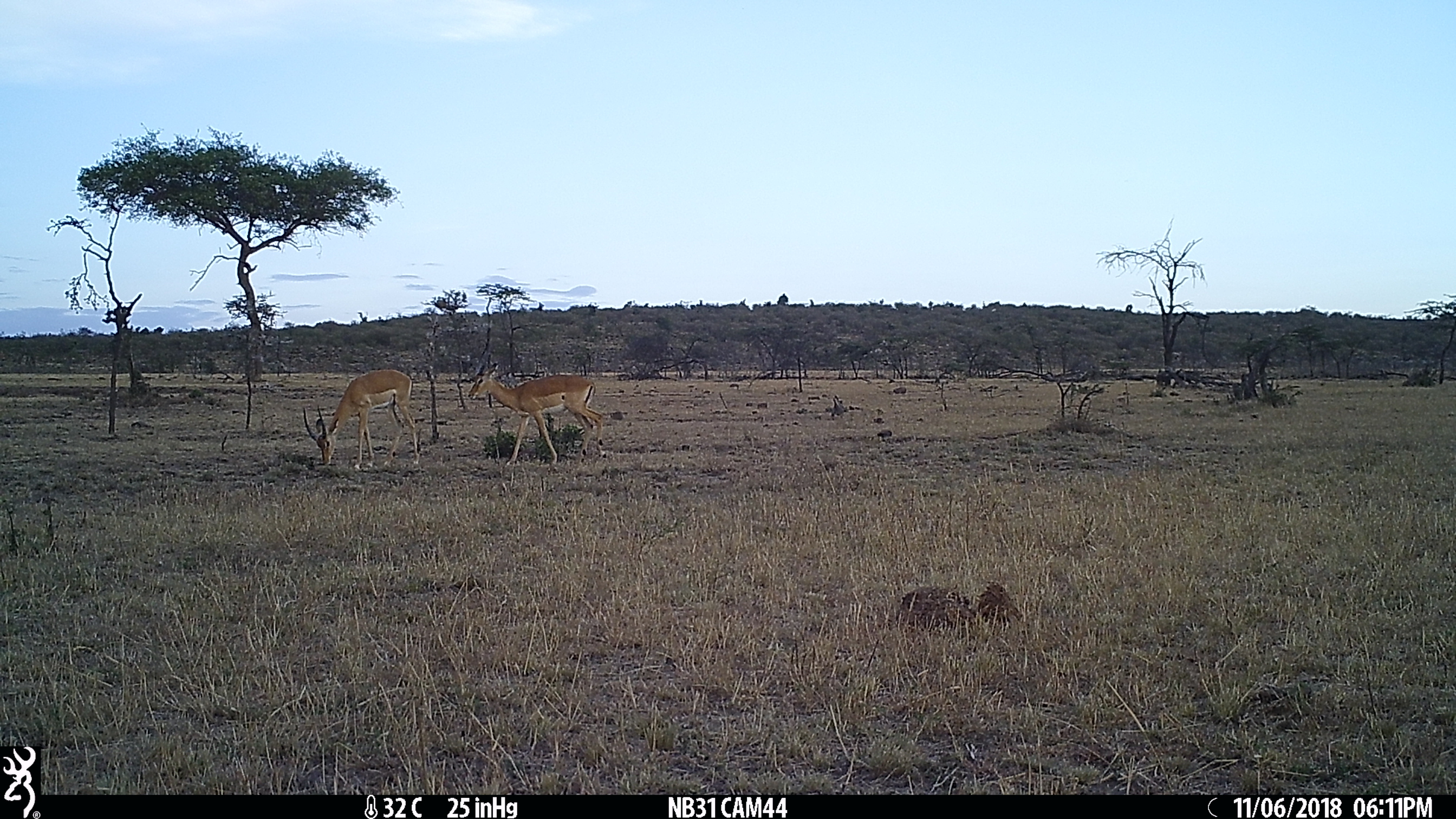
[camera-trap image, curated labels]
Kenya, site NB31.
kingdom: Animalia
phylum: Chordata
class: Mammalia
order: Artiodactyla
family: Bovidae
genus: Aepyceros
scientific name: Aepyceros melampus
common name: impala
Impala (Aepyceros melampus).